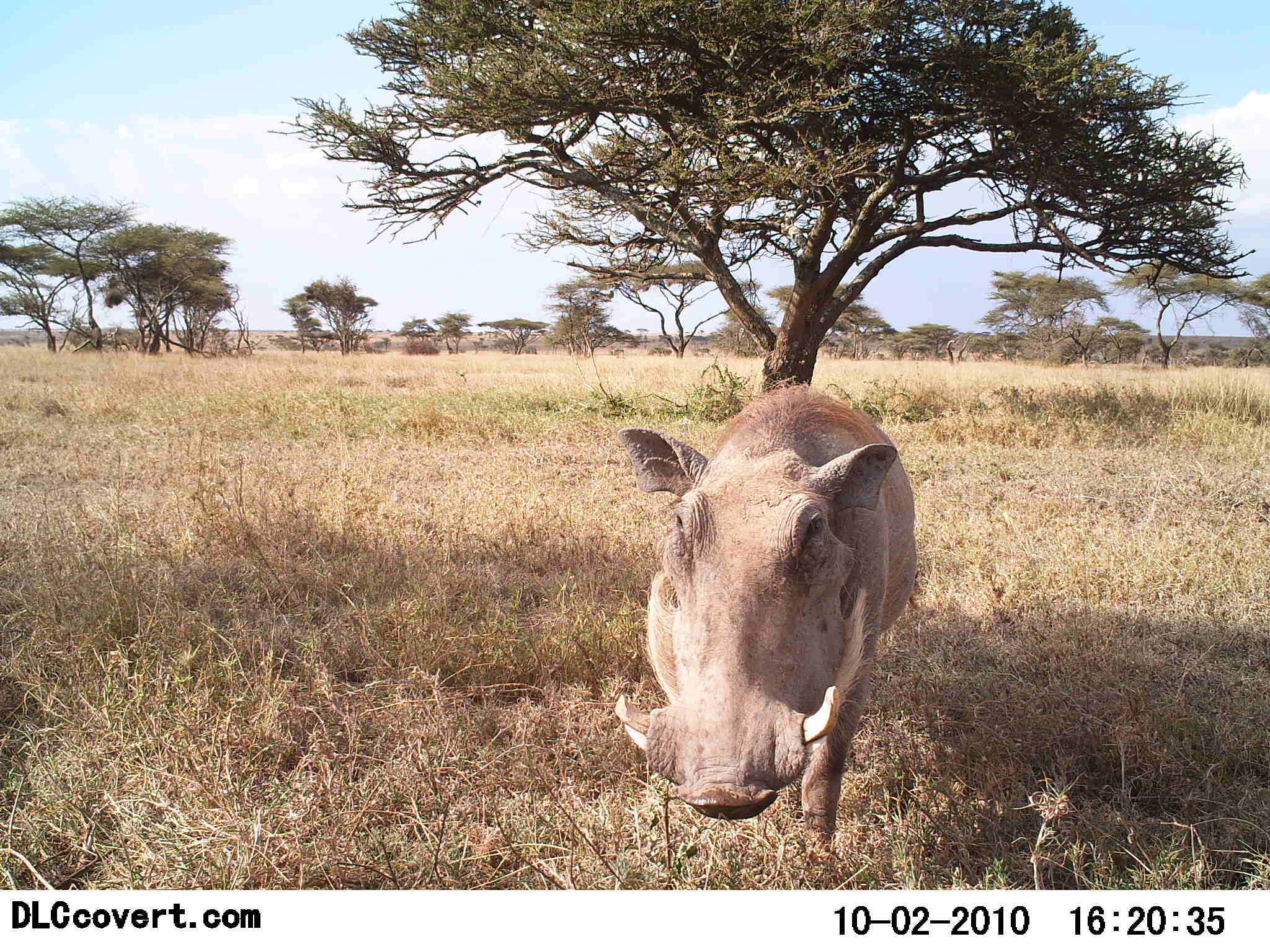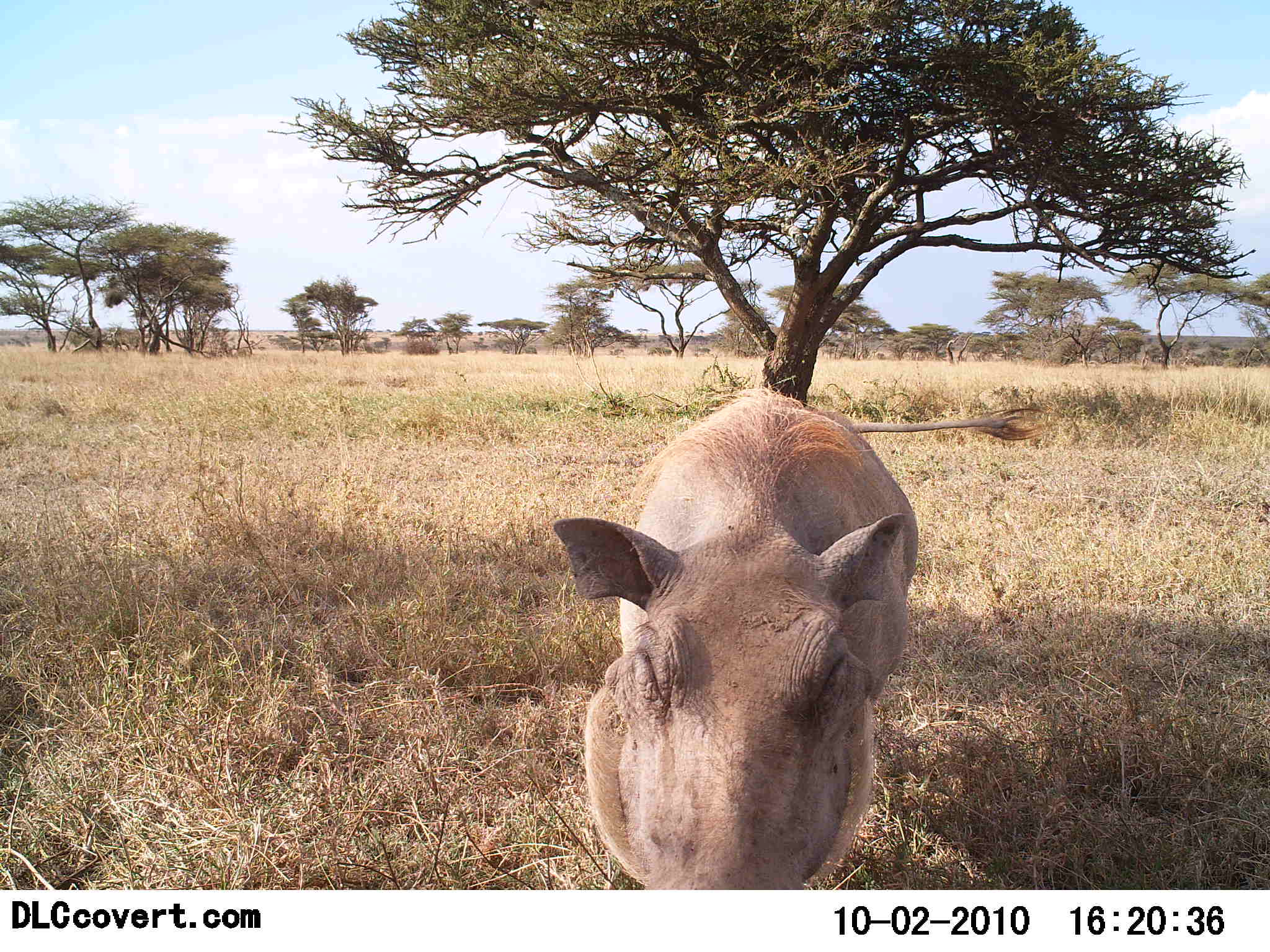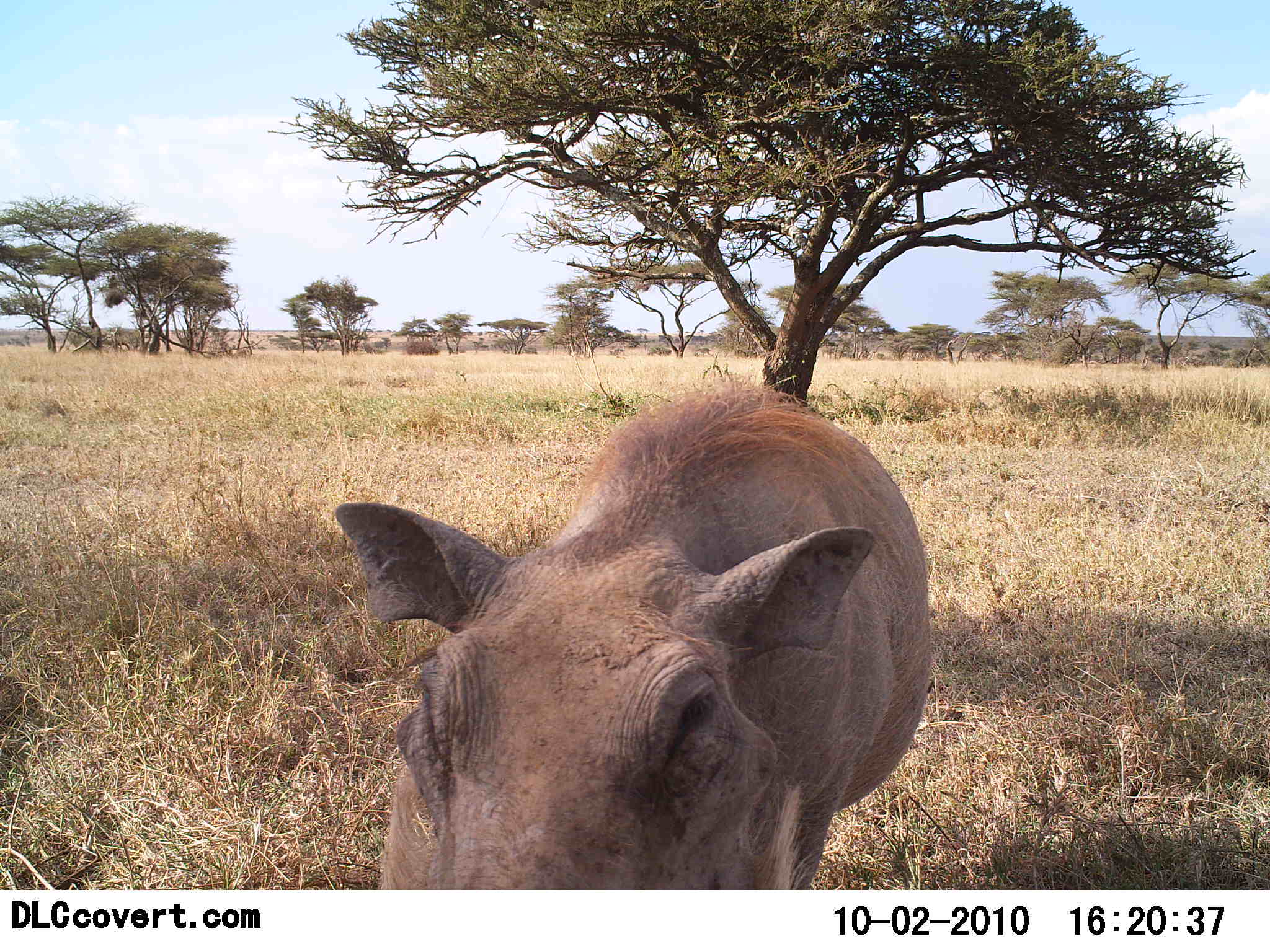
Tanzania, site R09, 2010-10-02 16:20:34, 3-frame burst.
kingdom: Animalia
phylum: Chordata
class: Mammalia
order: Artiodactyla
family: Suidae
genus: Phacochoerus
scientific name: Phacochoerus africanus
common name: warthog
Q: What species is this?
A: Warthog (Phacochoerus africanus).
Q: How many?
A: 1.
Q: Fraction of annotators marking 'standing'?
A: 36%.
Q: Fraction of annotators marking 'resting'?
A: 0%.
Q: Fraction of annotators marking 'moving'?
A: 64%.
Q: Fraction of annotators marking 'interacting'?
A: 9%.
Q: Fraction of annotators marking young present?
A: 0%.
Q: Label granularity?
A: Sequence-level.